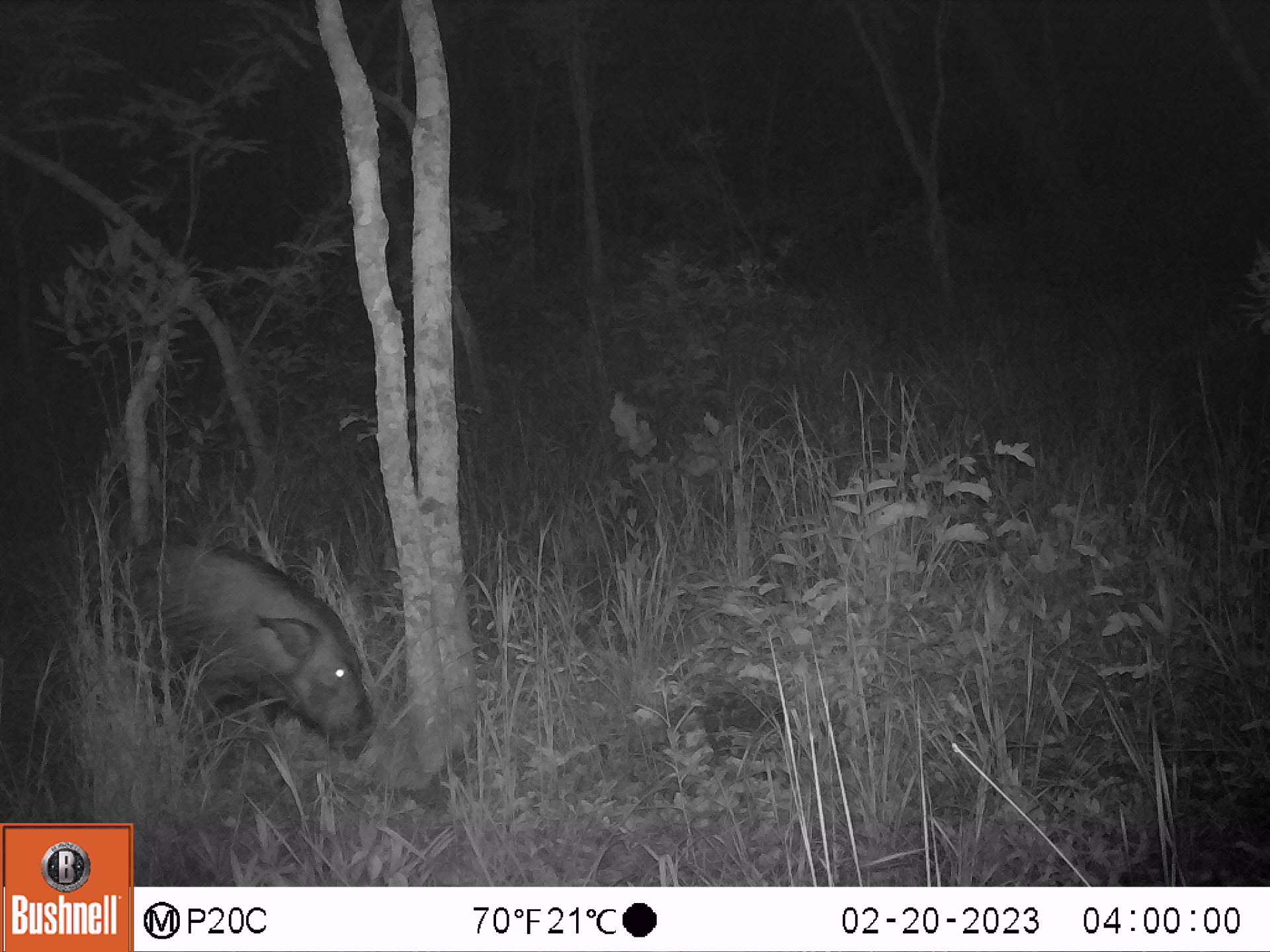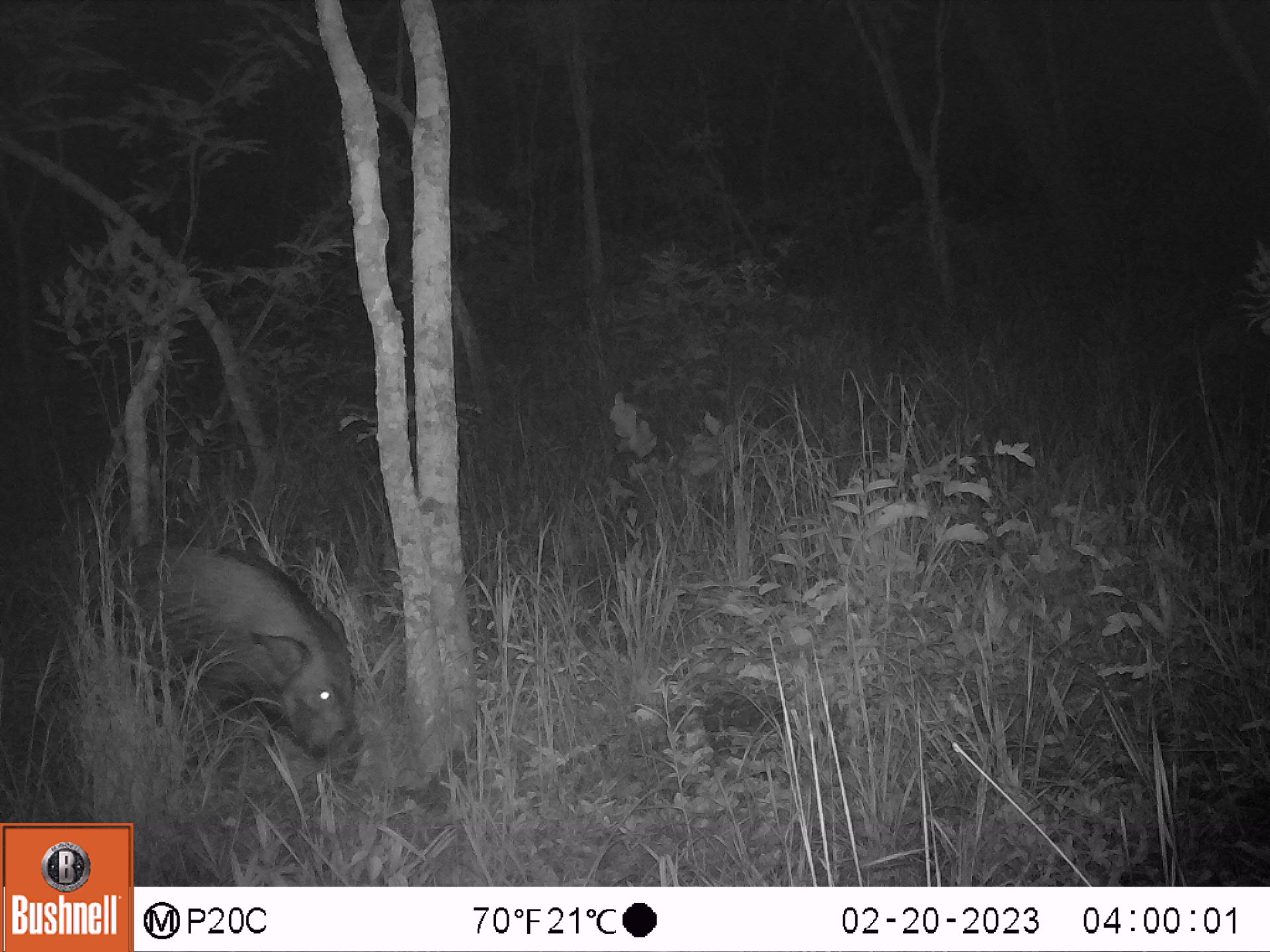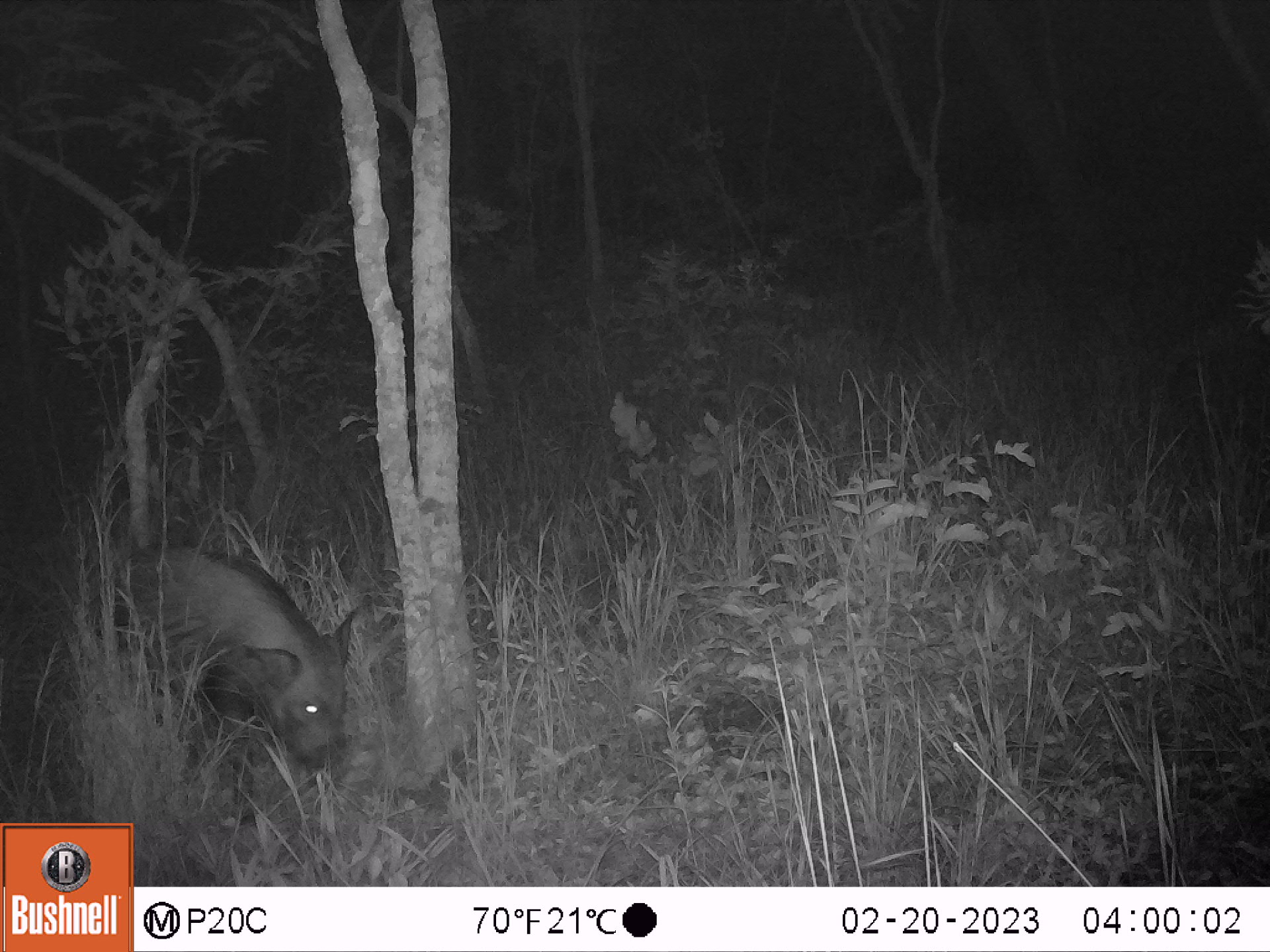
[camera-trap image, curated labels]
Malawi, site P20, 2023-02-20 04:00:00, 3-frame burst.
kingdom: Animalia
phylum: Chordata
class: Mammalia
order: Artiodactyla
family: Suidae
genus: Potamochoerus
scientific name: Potamochoerus larvatus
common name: bushpig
Bushpig (Potamochoerus larvatus), count 1.